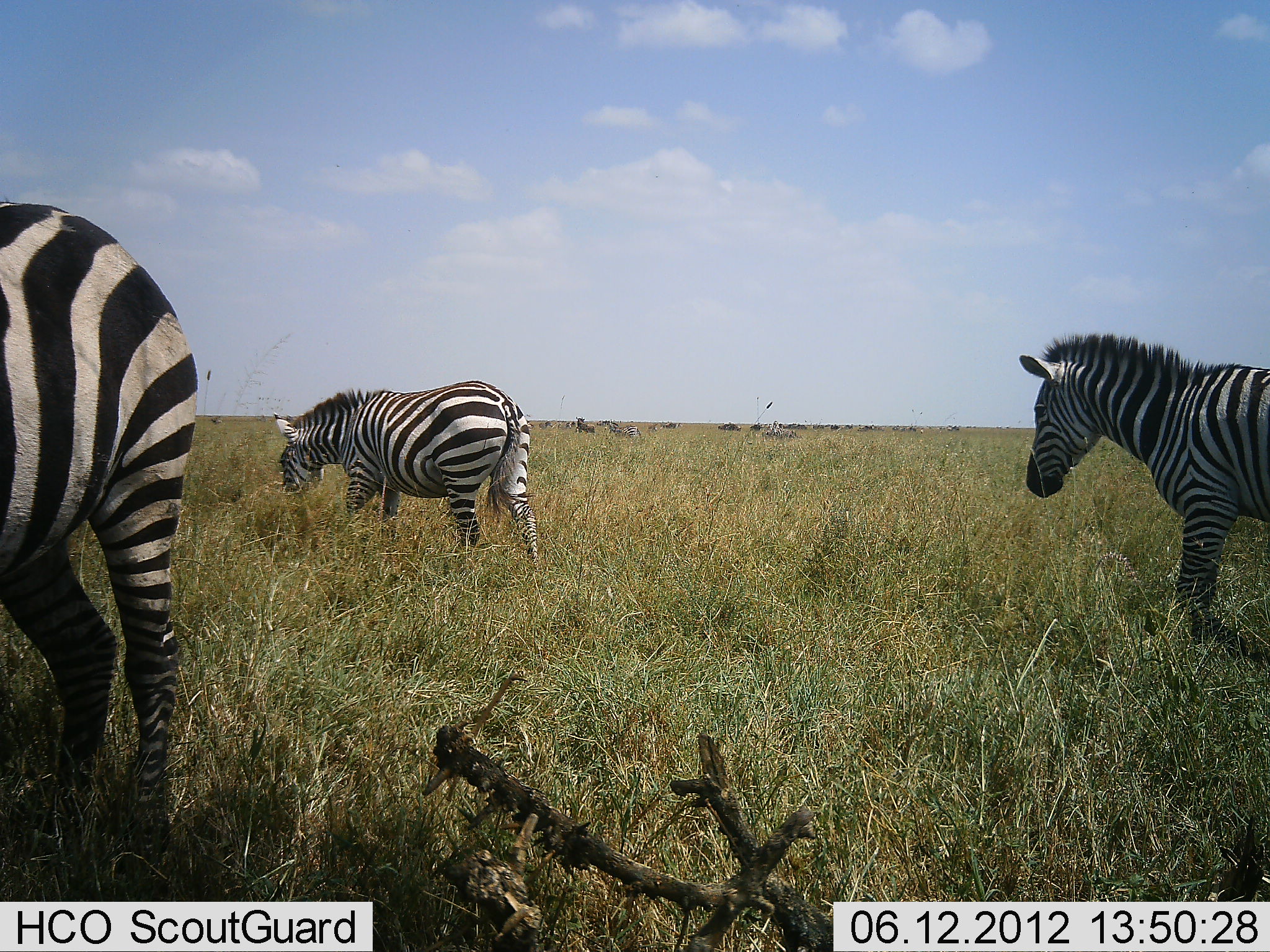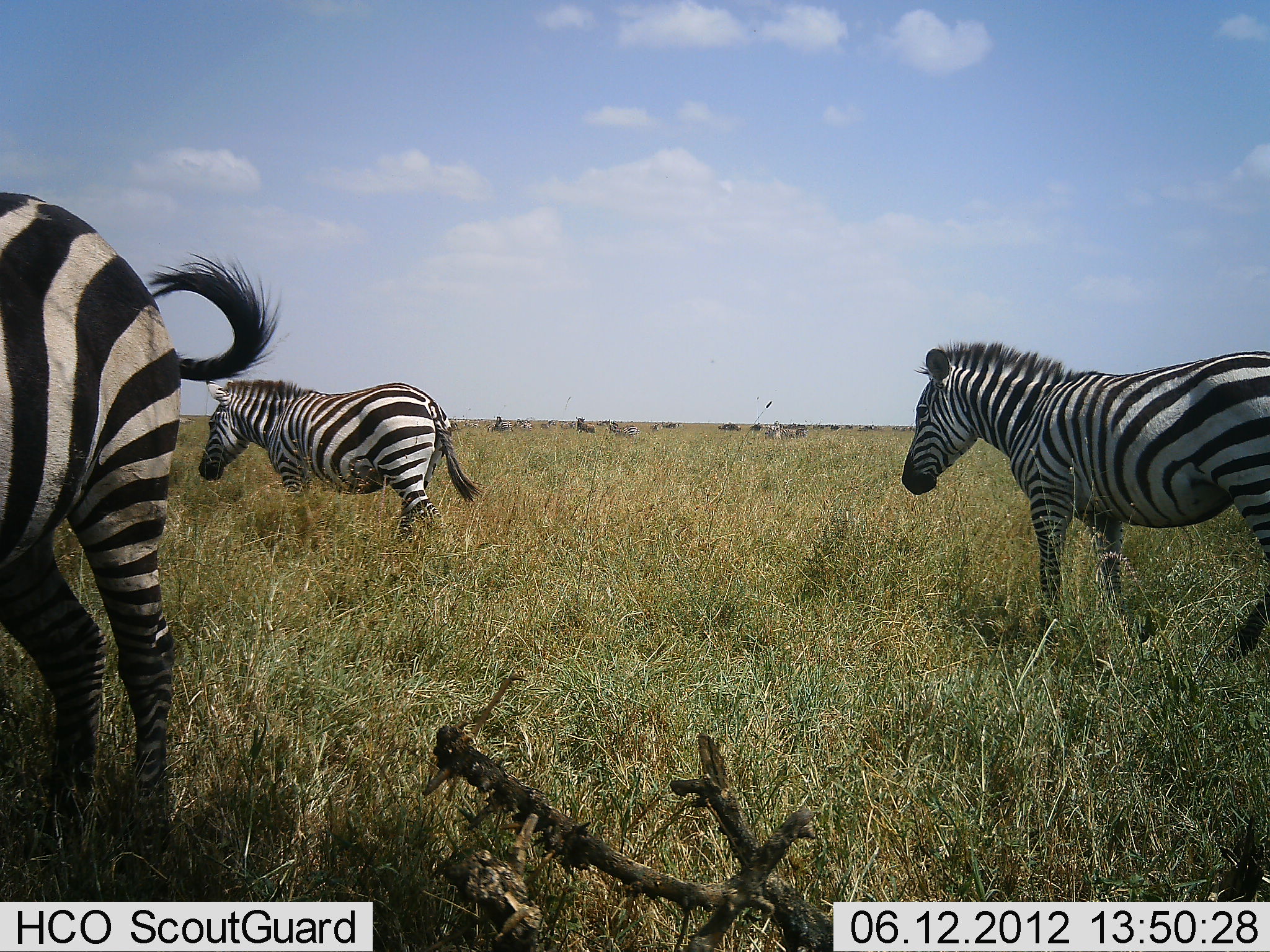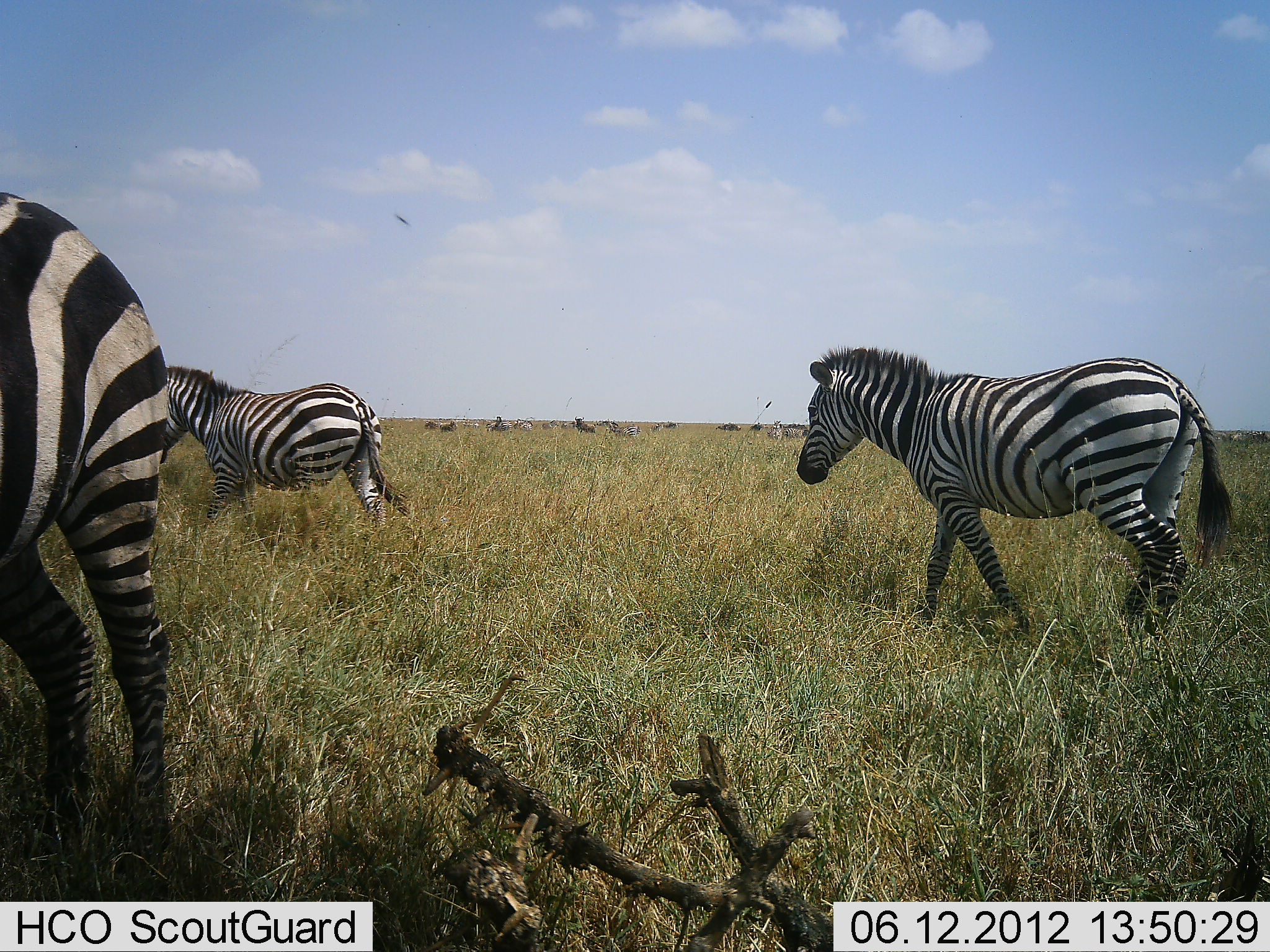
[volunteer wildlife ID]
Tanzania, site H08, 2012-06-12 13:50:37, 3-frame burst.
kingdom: Animalia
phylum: Chordata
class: Mammalia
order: Perissodactyla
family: Equidae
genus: Equus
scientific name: Equus quagga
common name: plains zebra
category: zebra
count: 3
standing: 20%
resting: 0%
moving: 100%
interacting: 0%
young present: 0%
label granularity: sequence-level